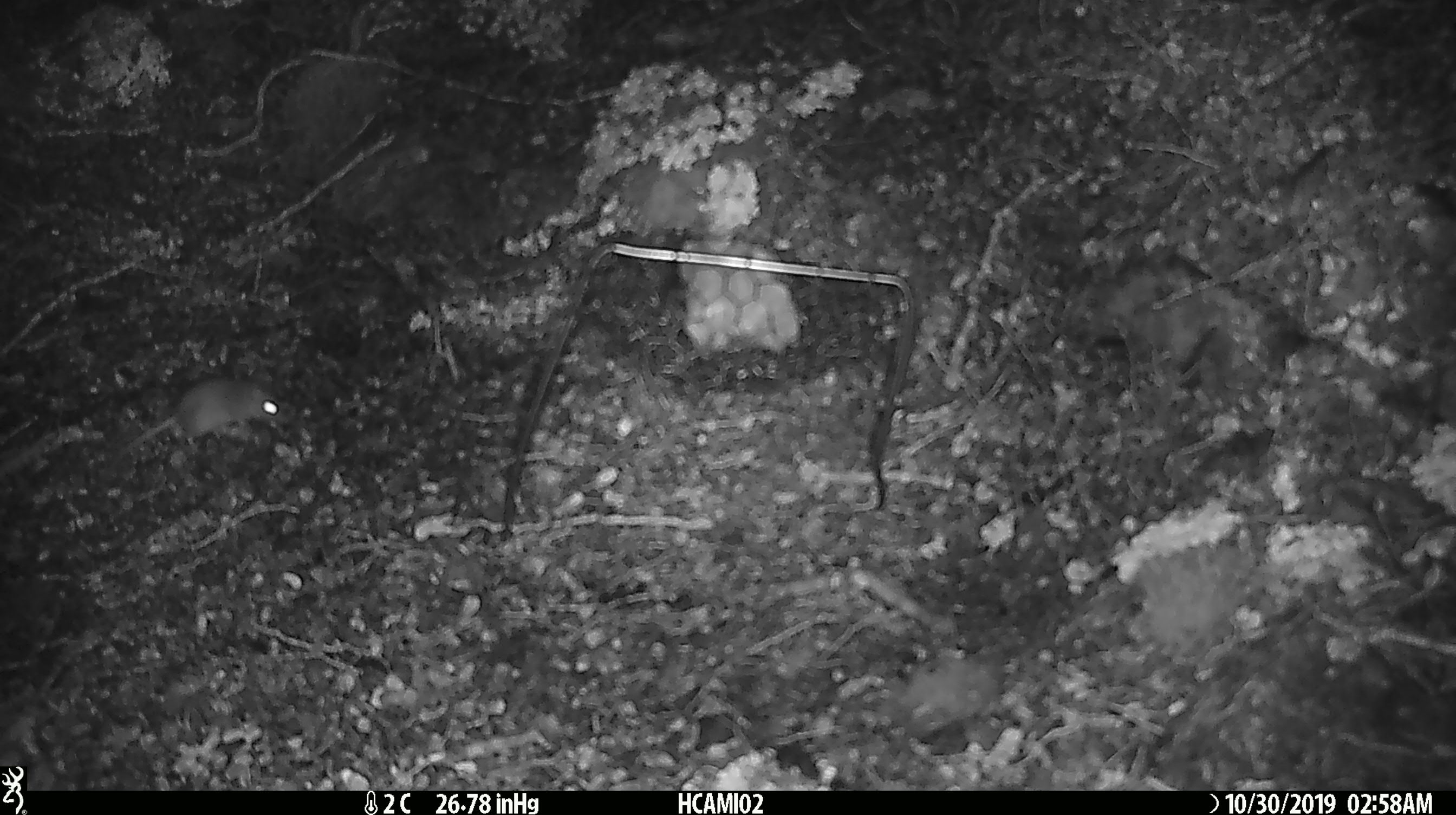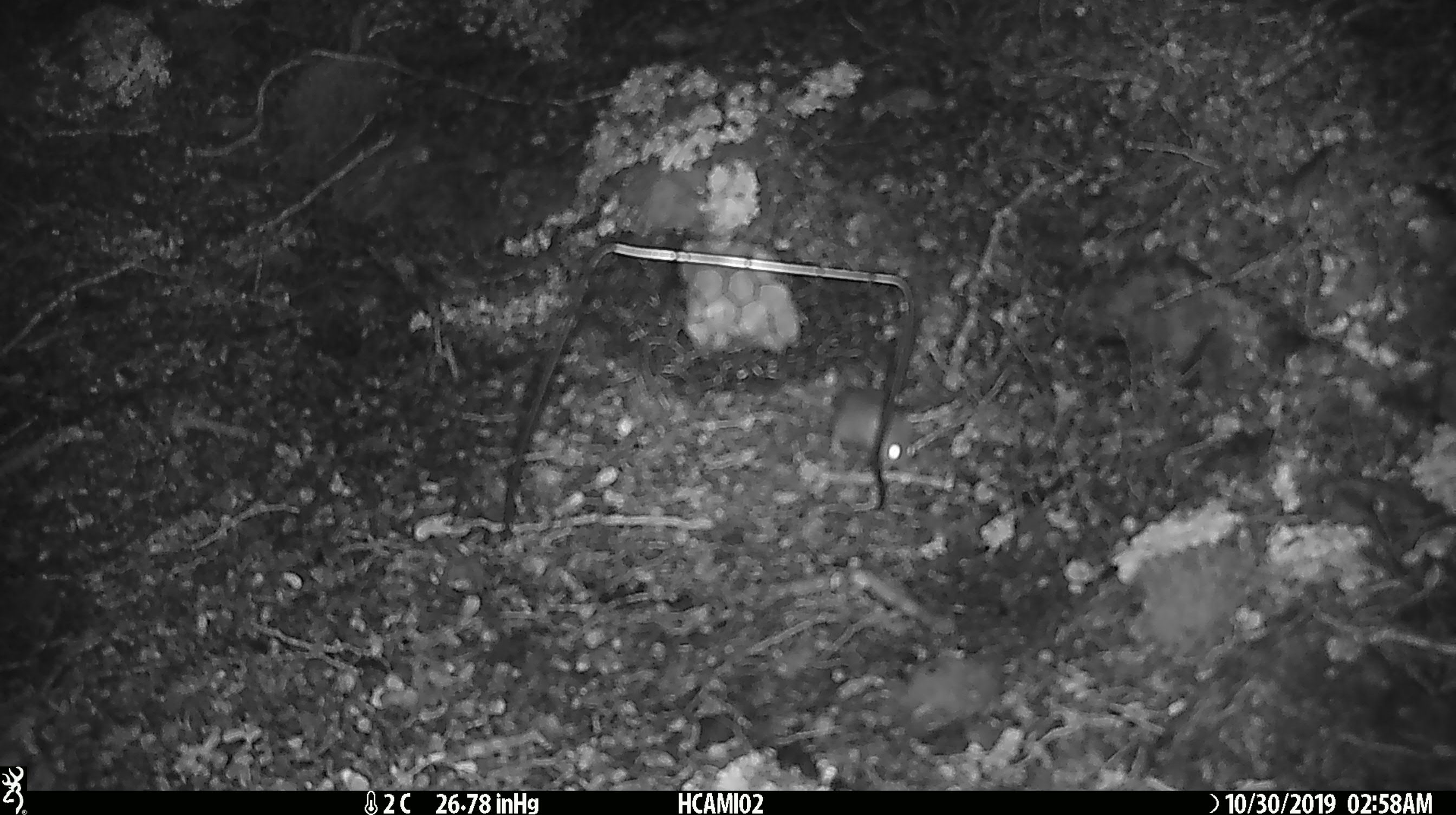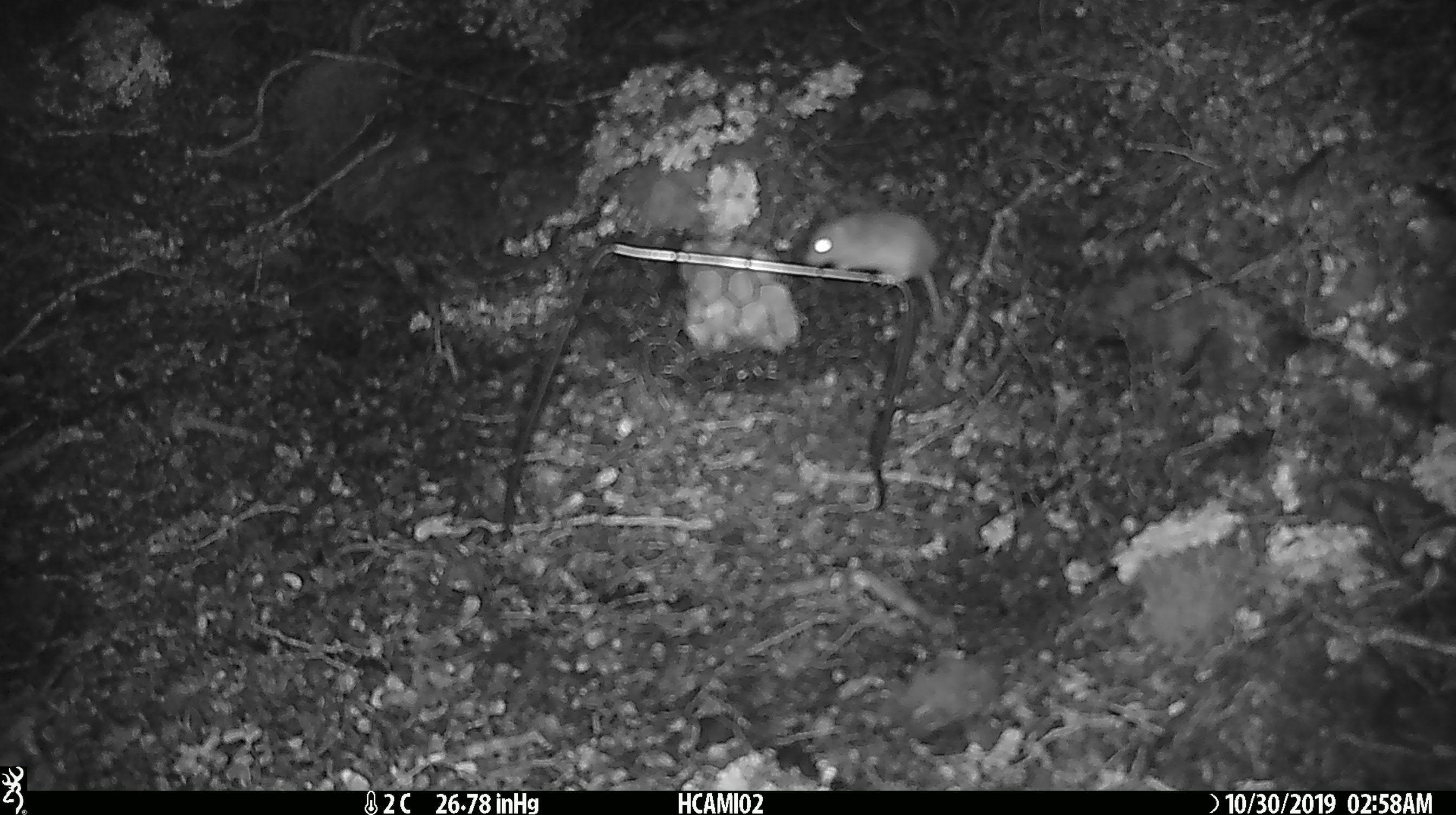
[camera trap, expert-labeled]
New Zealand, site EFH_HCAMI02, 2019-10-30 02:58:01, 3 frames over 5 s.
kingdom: Animalia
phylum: Chordata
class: Mammalia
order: Rodentia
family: Muridae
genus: Mus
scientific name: Mus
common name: mouse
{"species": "mouse (Mus)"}